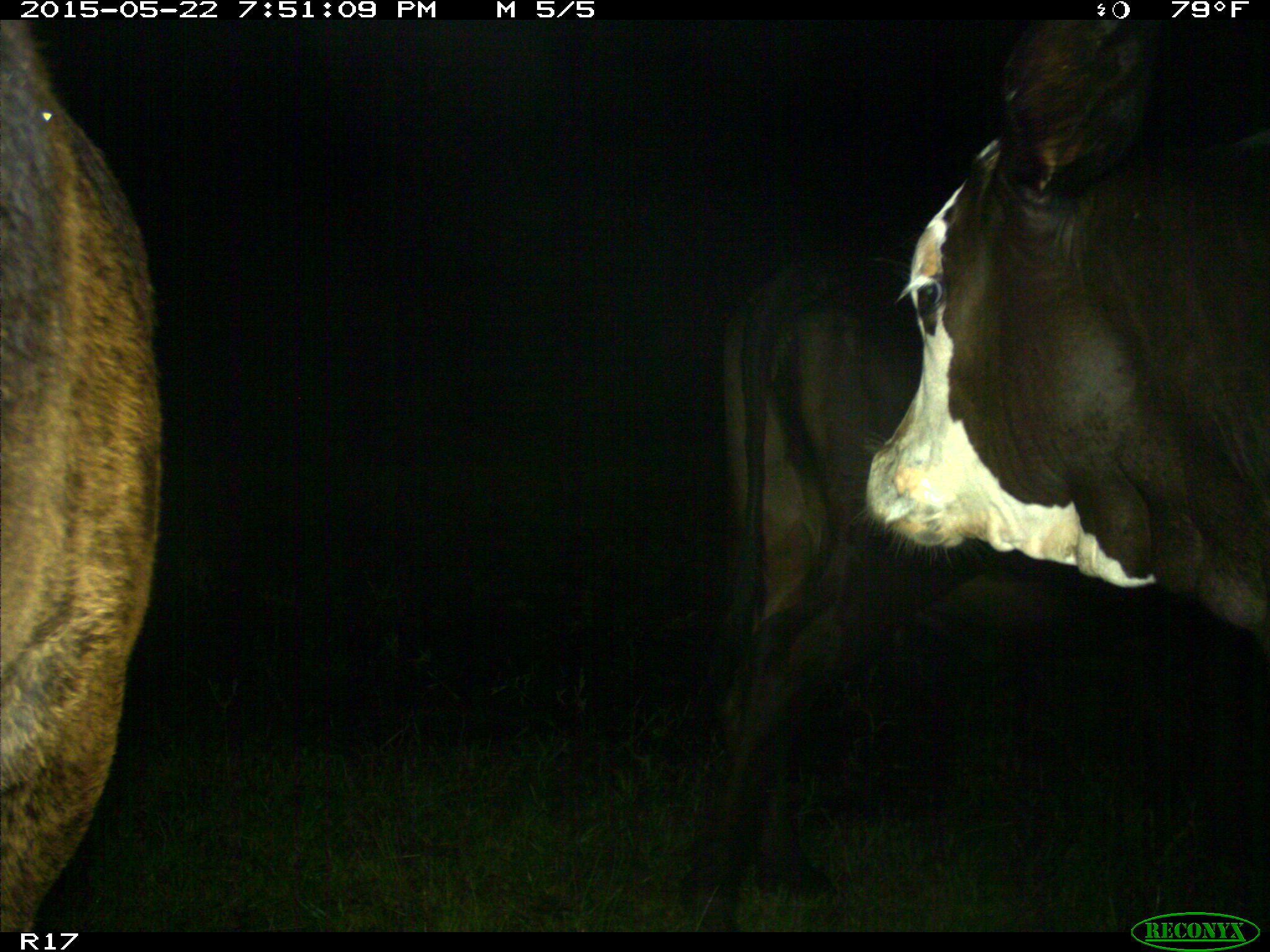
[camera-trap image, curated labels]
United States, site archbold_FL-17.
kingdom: Animalia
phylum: Chordata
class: Mammalia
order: Artiodactyla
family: Bovidae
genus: Bos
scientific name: Bos taurus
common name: domestic cow